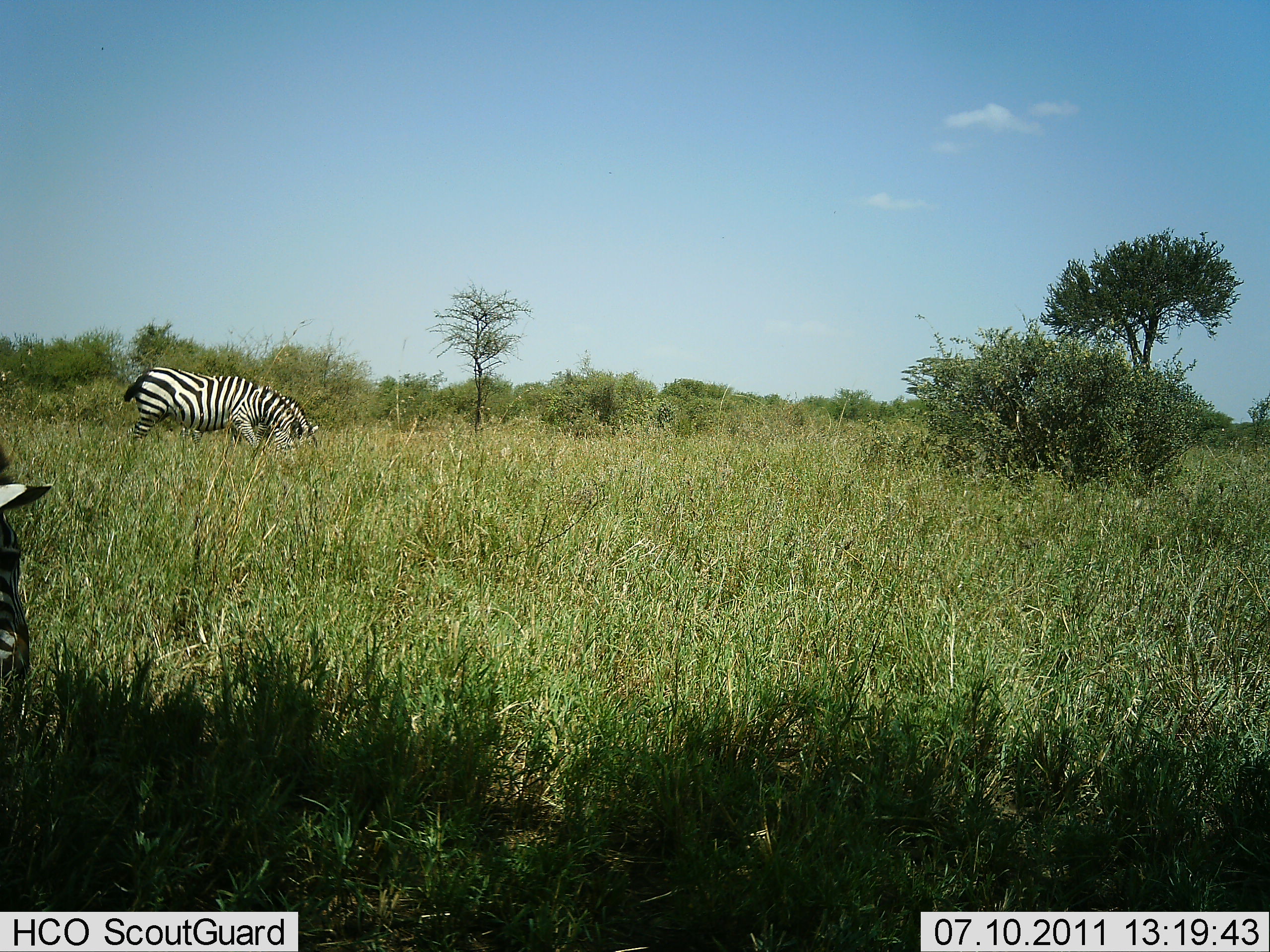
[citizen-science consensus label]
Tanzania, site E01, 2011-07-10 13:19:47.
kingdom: Animalia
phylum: Chordata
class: Mammalia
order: Perissodactyla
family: Equidae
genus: Equus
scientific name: Equus quagga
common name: plains zebra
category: zebra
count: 2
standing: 18%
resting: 0%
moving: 0%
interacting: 0%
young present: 0%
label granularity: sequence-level